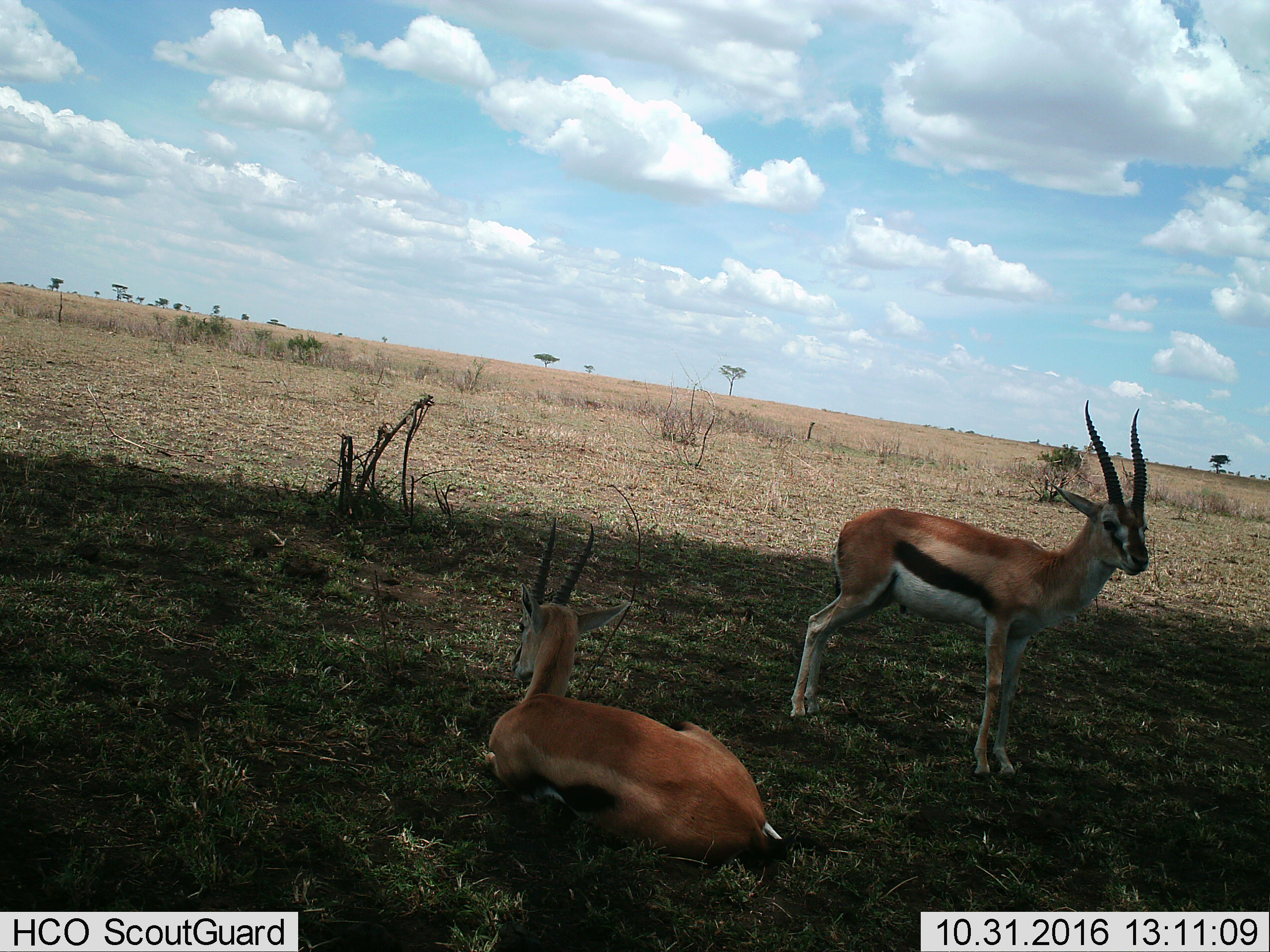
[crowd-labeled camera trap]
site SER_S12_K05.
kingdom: Animalia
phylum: Chordata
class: Mammalia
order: Artiodactyla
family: Bovidae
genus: Eudorcas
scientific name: Eudorcas thomsonii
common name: thomson's gazelle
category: gazellethomsons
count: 2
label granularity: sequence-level